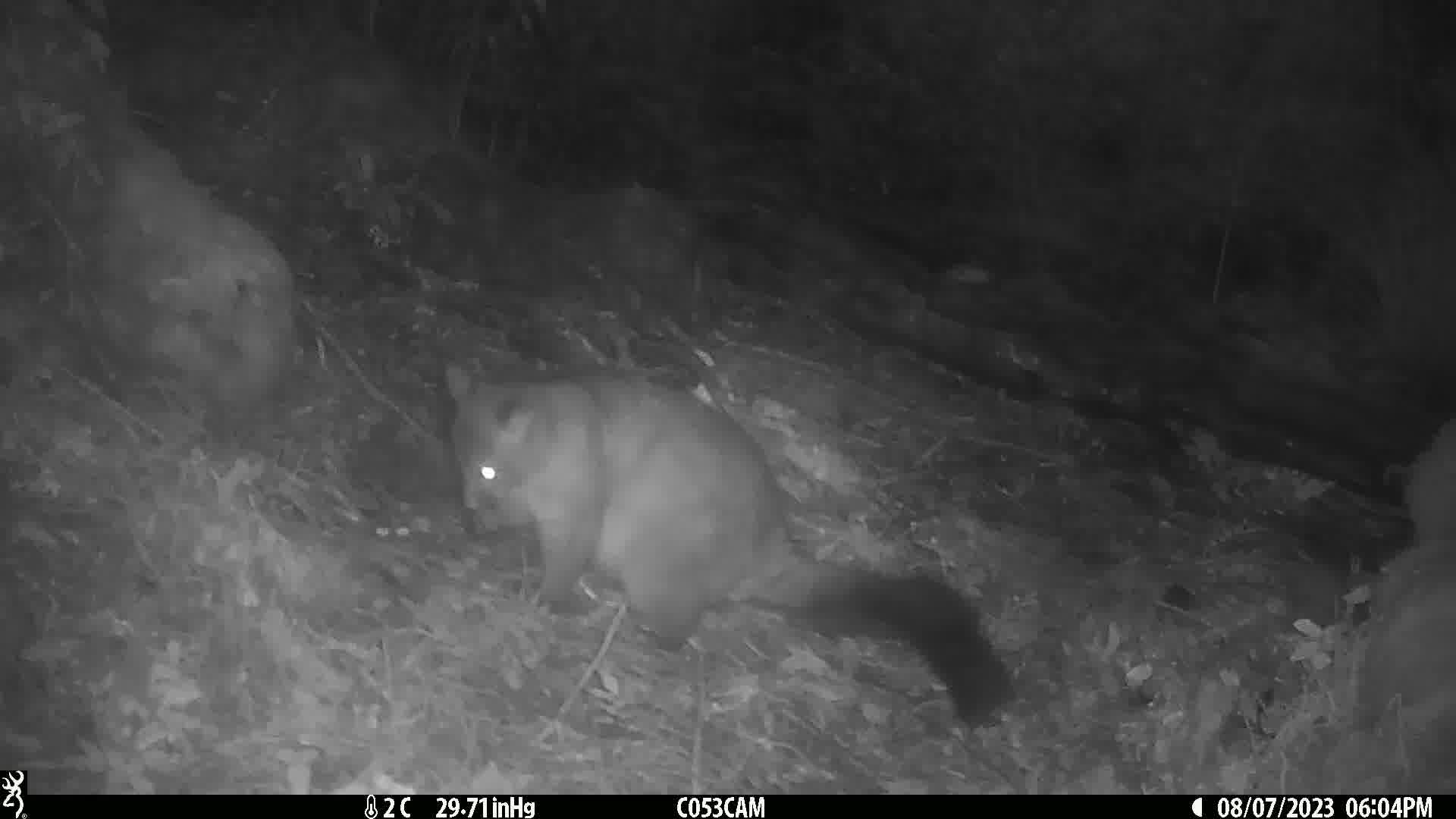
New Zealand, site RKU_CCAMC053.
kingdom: Animalia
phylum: Chordata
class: Mammalia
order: Diprotodontia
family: Phalangeridae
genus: Trichosurus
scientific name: Trichosurus vulpecula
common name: common brushtail possum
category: possum